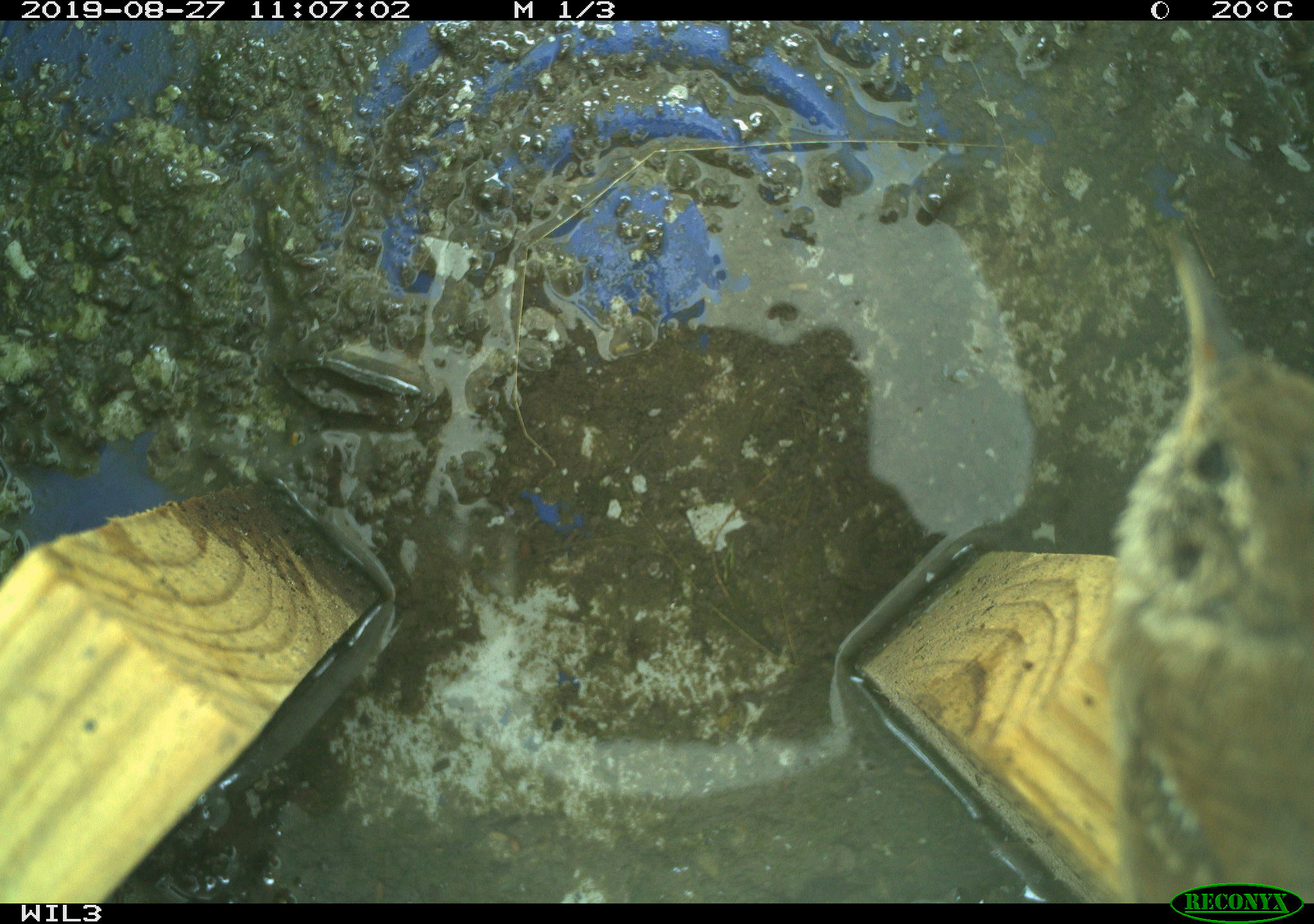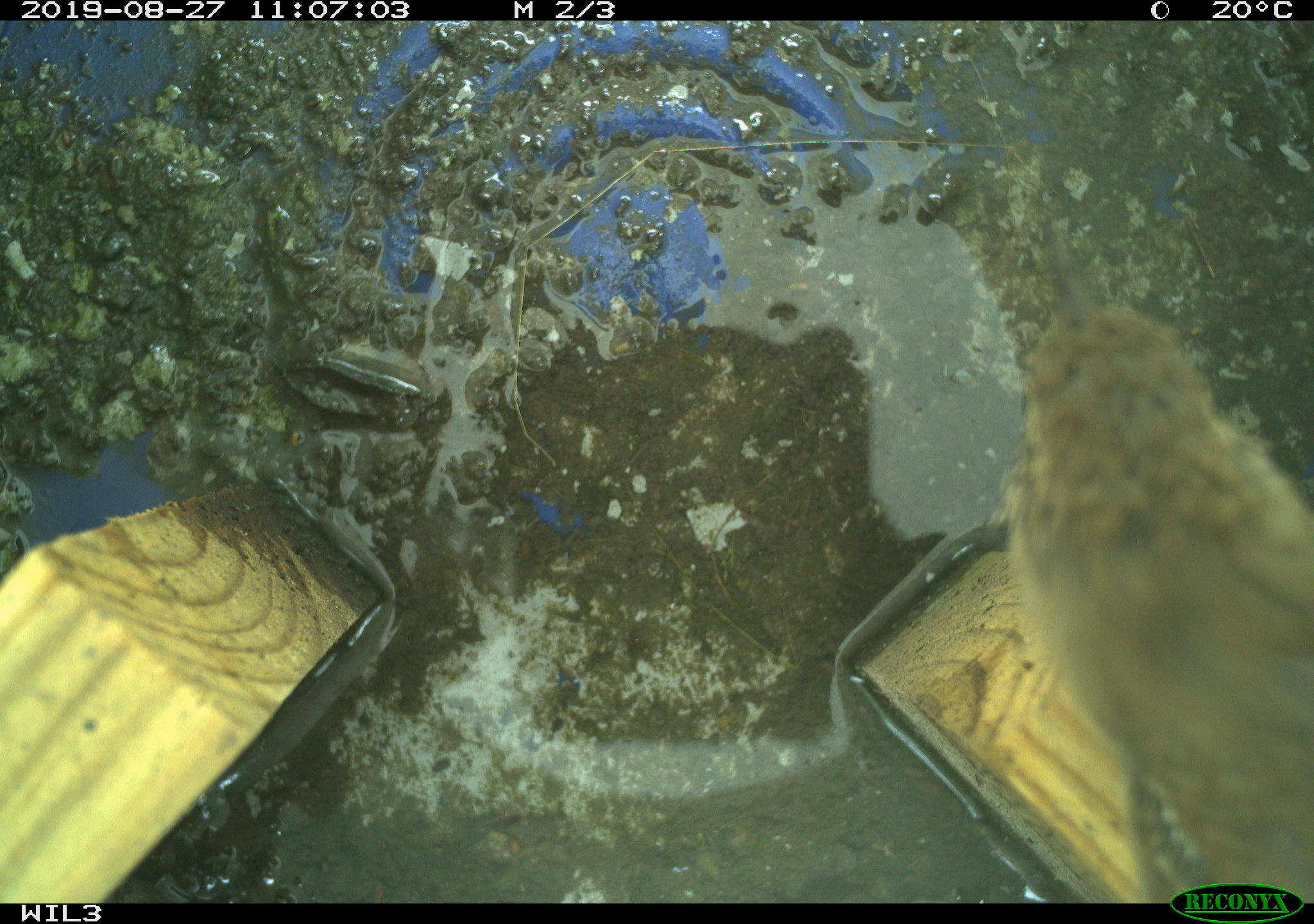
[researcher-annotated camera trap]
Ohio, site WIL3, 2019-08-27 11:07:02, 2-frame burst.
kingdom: Animalia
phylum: Chordata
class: Aves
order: Passeriformes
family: Troglodytidae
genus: Troglodytes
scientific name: Troglodytes aedon aedon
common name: northern house wren